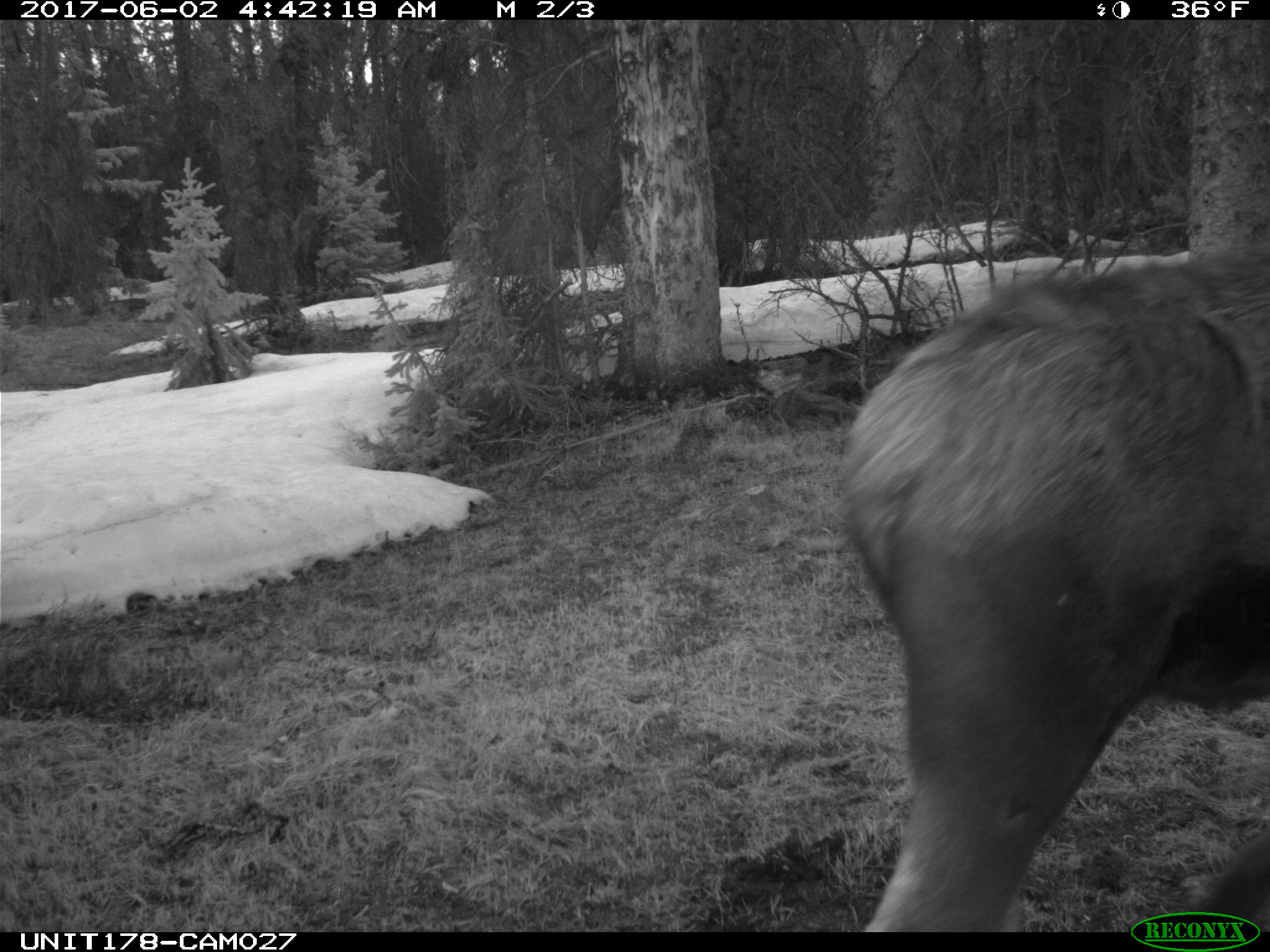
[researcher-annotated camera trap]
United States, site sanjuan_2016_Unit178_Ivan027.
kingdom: Animalia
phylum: Chordata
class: Mammalia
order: Artiodactyla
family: Cervidae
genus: Alces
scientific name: Alces alces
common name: moose